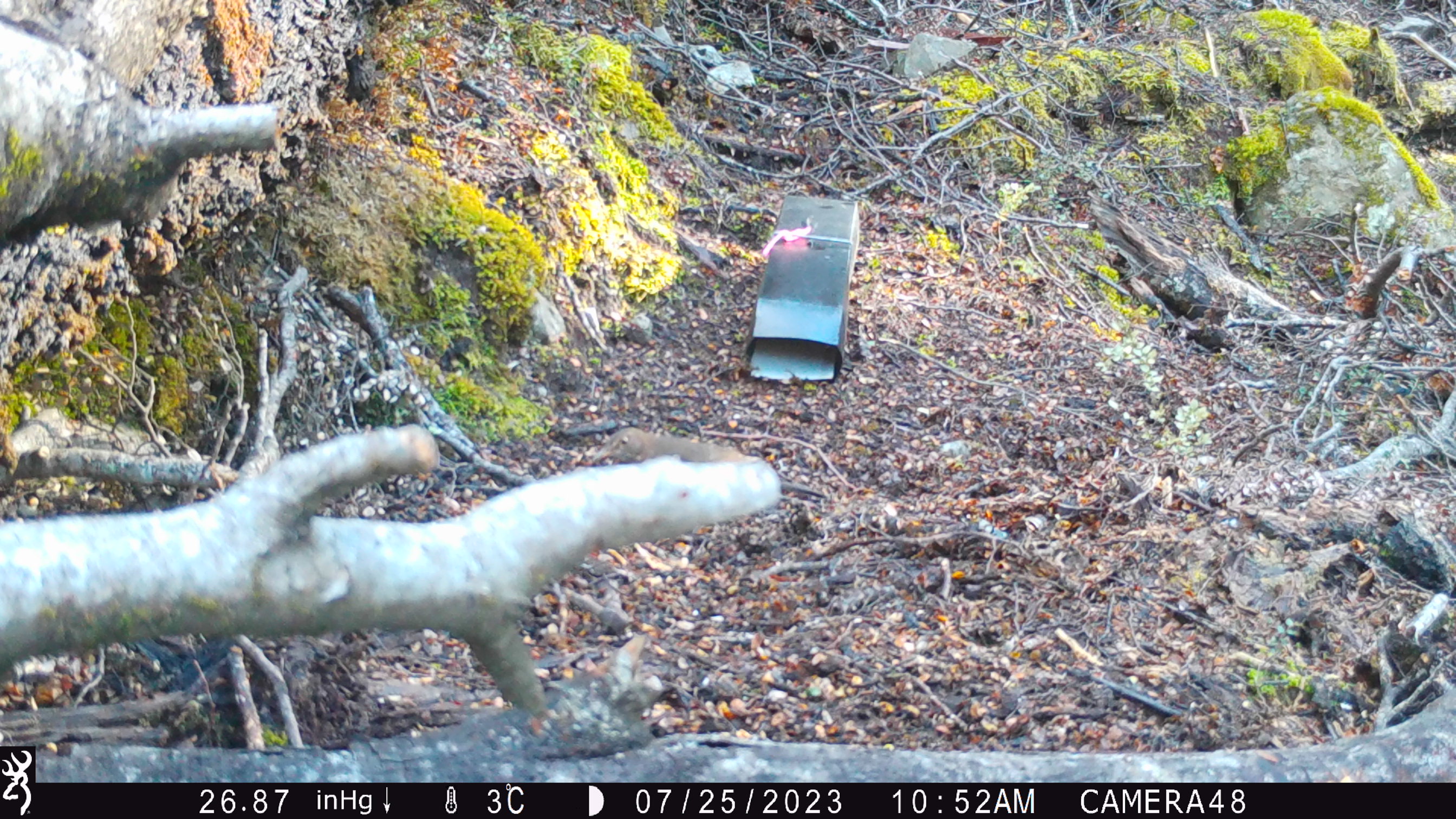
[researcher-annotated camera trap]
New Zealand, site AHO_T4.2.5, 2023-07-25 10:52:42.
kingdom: Animalia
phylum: Chordata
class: Aves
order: Passeriformes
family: Turdidae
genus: Turdus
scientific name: Turdus merula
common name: eurasian blackbird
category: blackbird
Blackbird (eurasian blackbird) (Turdus merula).